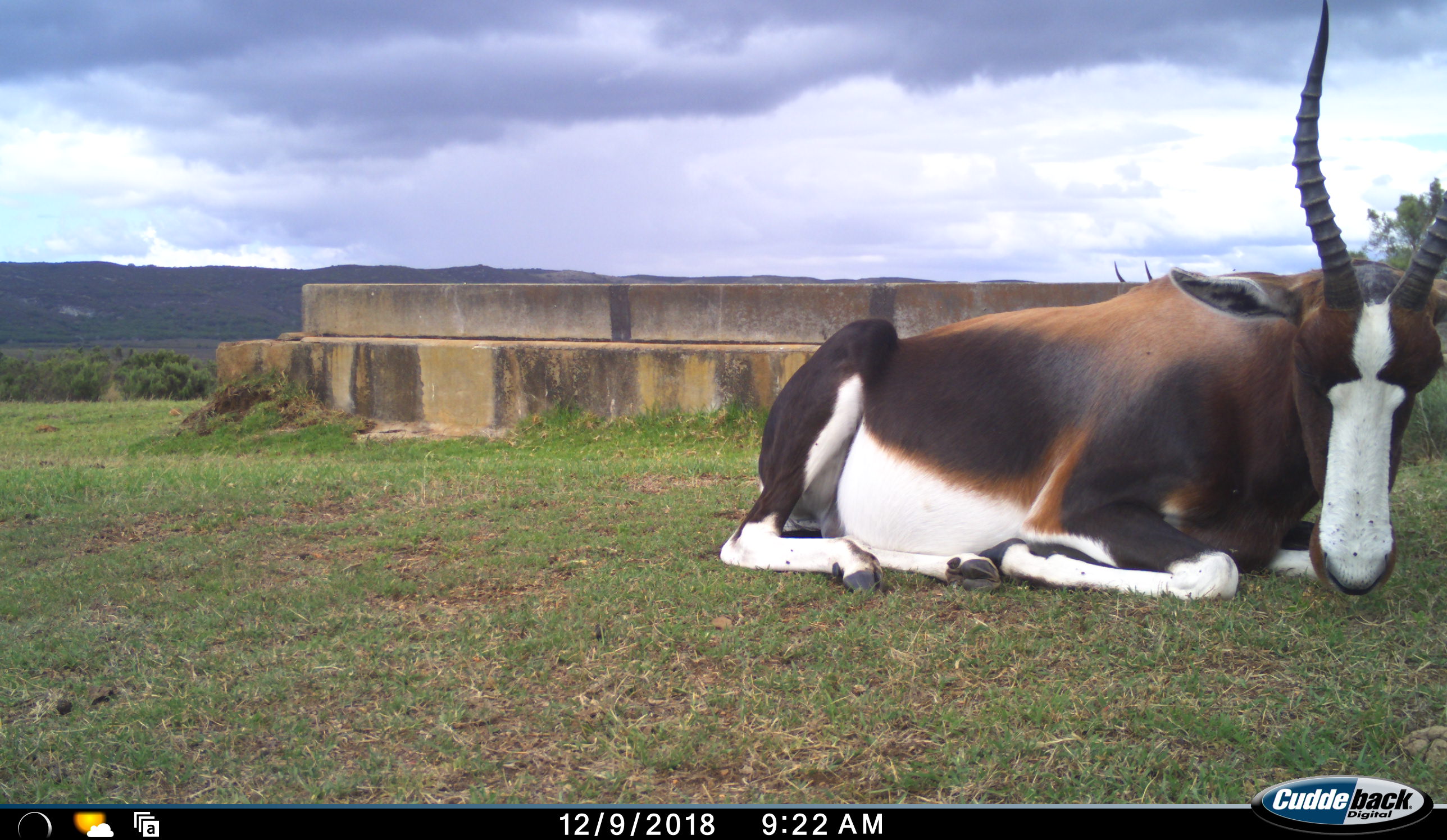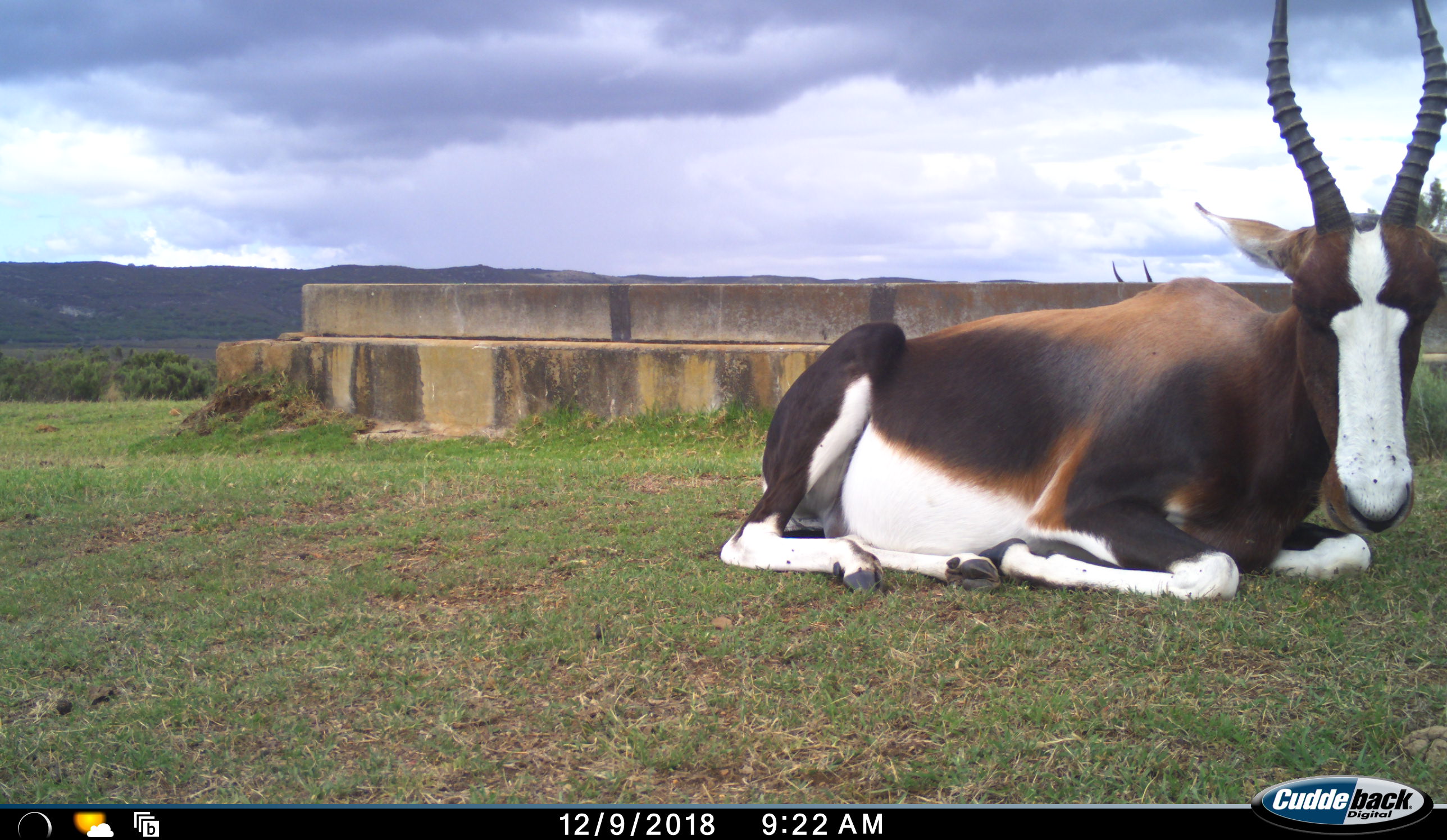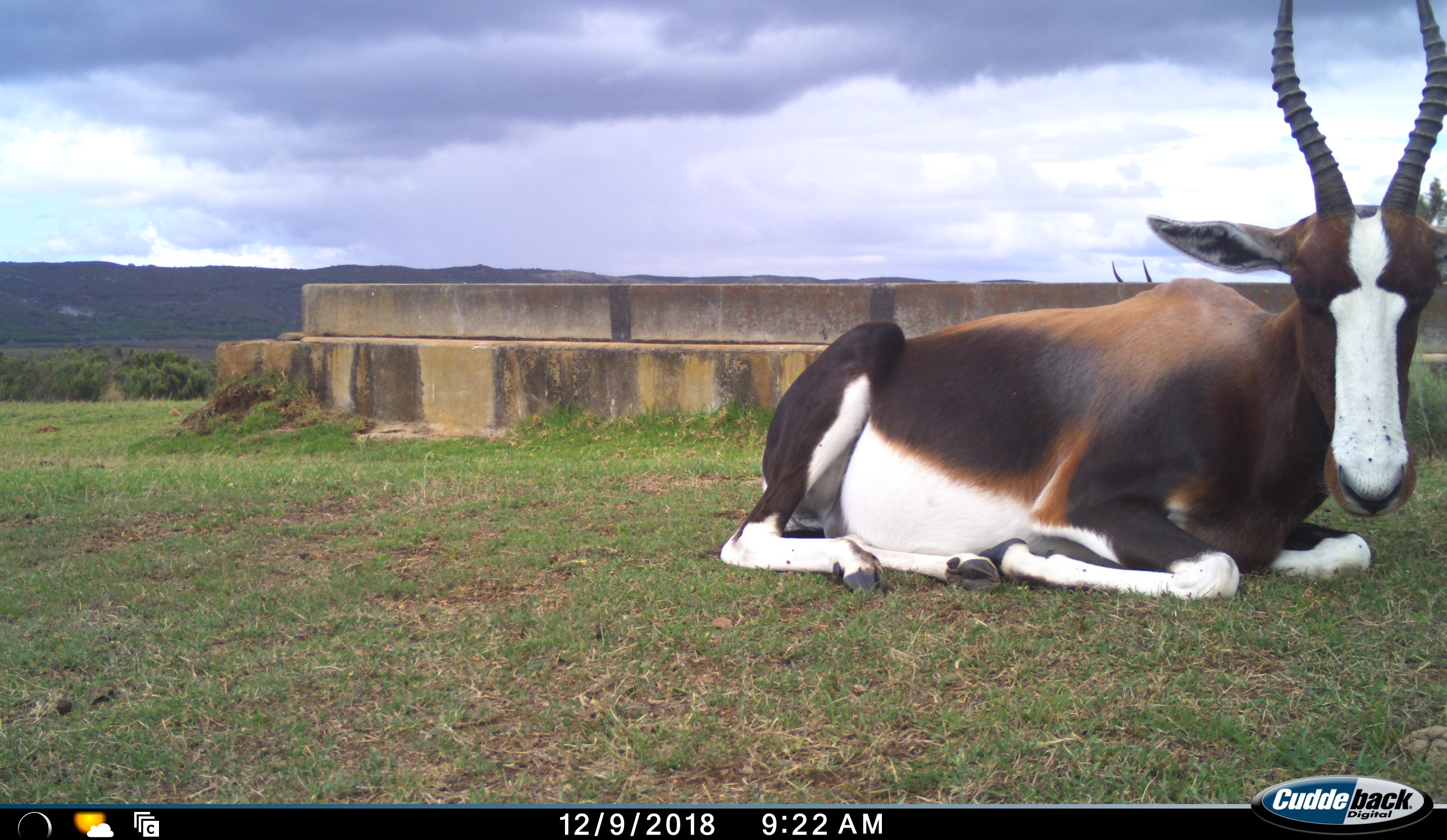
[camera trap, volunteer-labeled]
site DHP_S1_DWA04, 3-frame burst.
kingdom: Animalia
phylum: Chordata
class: Mammalia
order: Artiodactyla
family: Bovidae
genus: Damaliscus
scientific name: Damaliscus pygargus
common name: bontebok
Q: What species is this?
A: Bontebok (Damaliscus pygargus).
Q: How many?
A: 1.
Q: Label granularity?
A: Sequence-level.